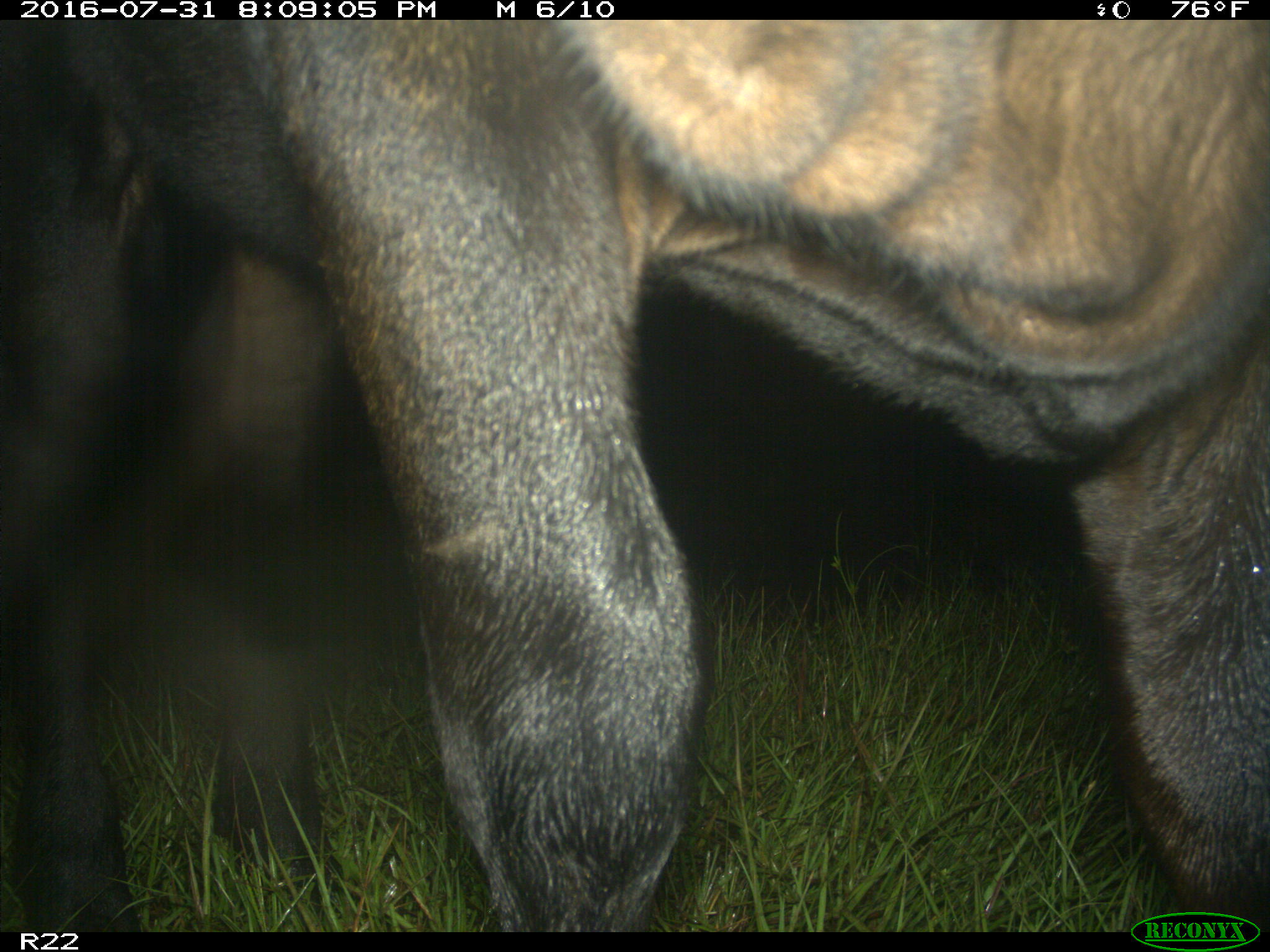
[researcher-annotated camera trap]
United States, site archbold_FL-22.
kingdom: Animalia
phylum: Chordata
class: Mammalia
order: Artiodactyla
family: Bovidae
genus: Bos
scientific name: Bos taurus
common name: domestic cow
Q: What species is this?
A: Bos taurus (domestic cow).